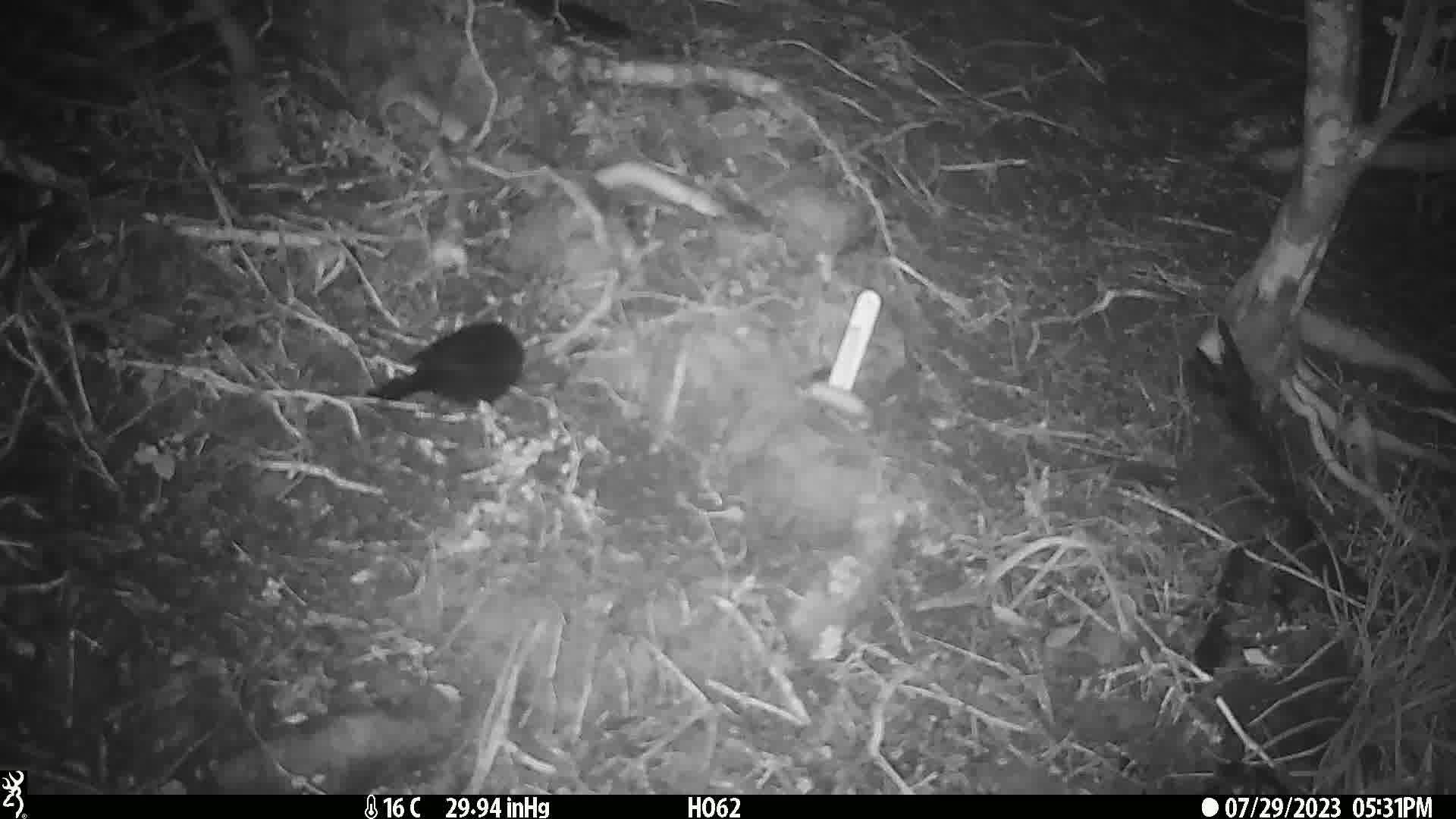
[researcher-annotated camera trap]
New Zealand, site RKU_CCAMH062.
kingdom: Animalia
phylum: Chordata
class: Aves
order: Passeriformes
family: Turdidae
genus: Turdus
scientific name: Turdus merula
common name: eurasian blackbird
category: blackbird